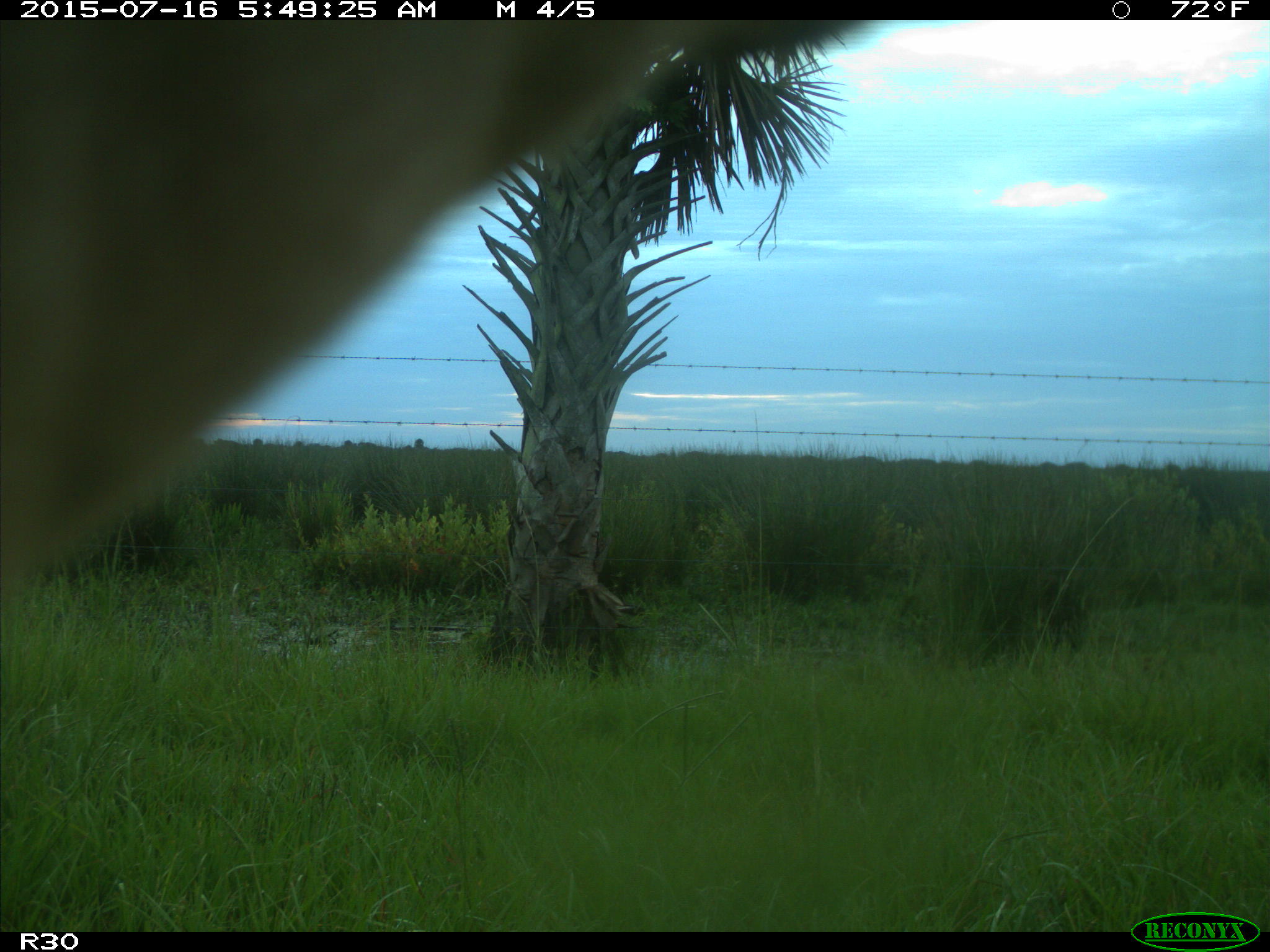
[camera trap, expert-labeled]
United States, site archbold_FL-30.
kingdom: Animalia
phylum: Chordata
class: Mammalia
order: Artiodactyla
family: Bovidae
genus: Bos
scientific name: Bos taurus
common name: domestic cow